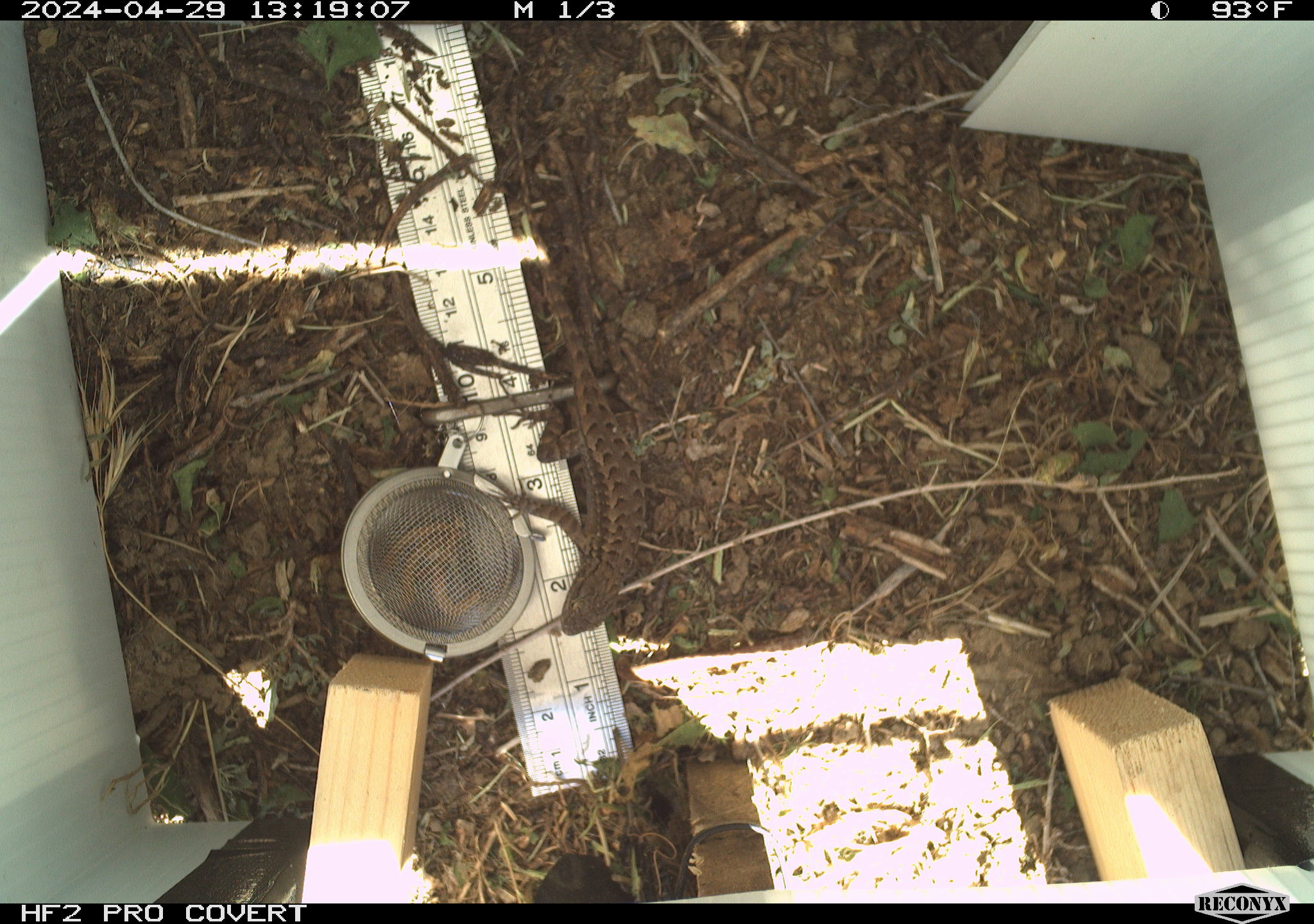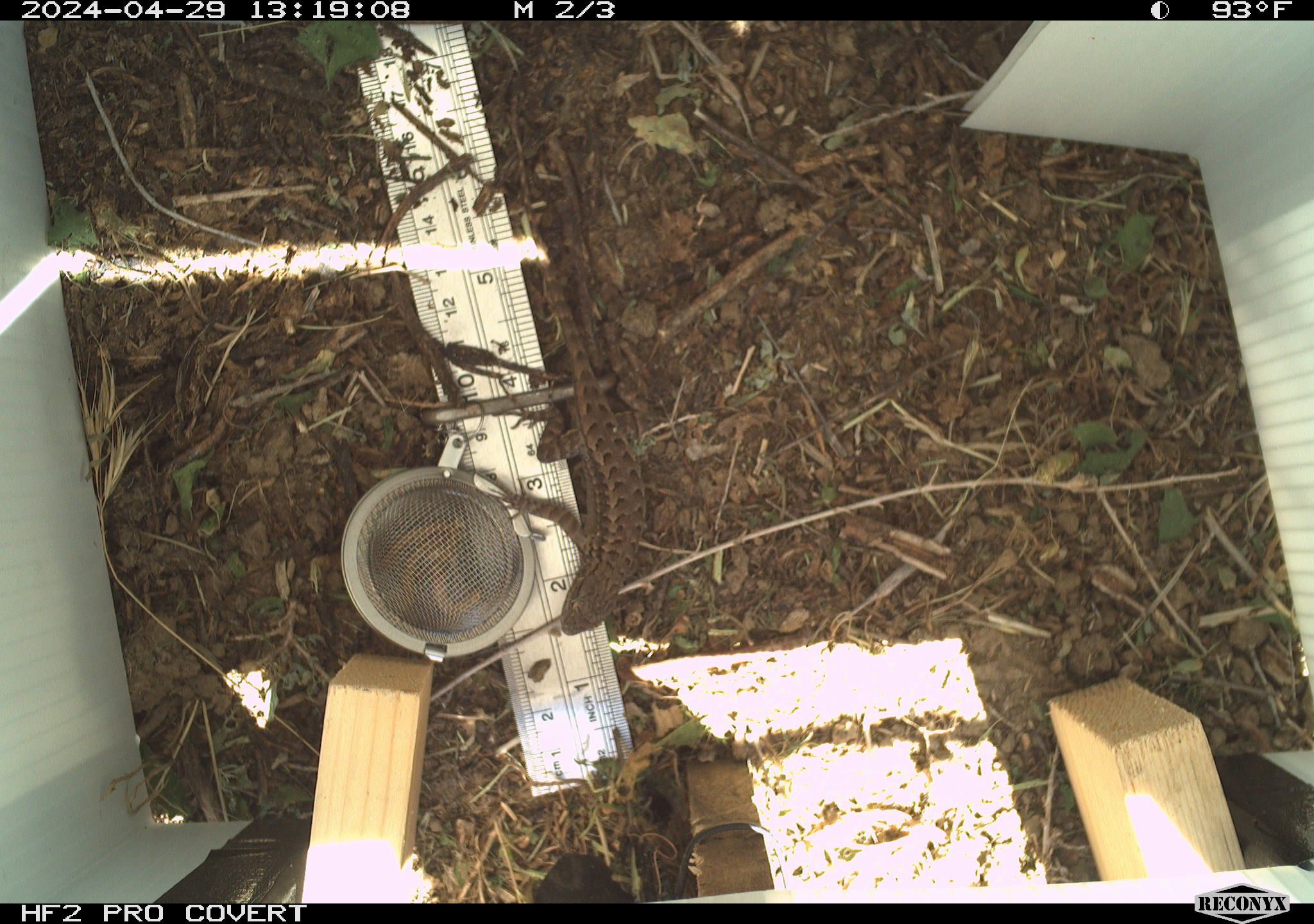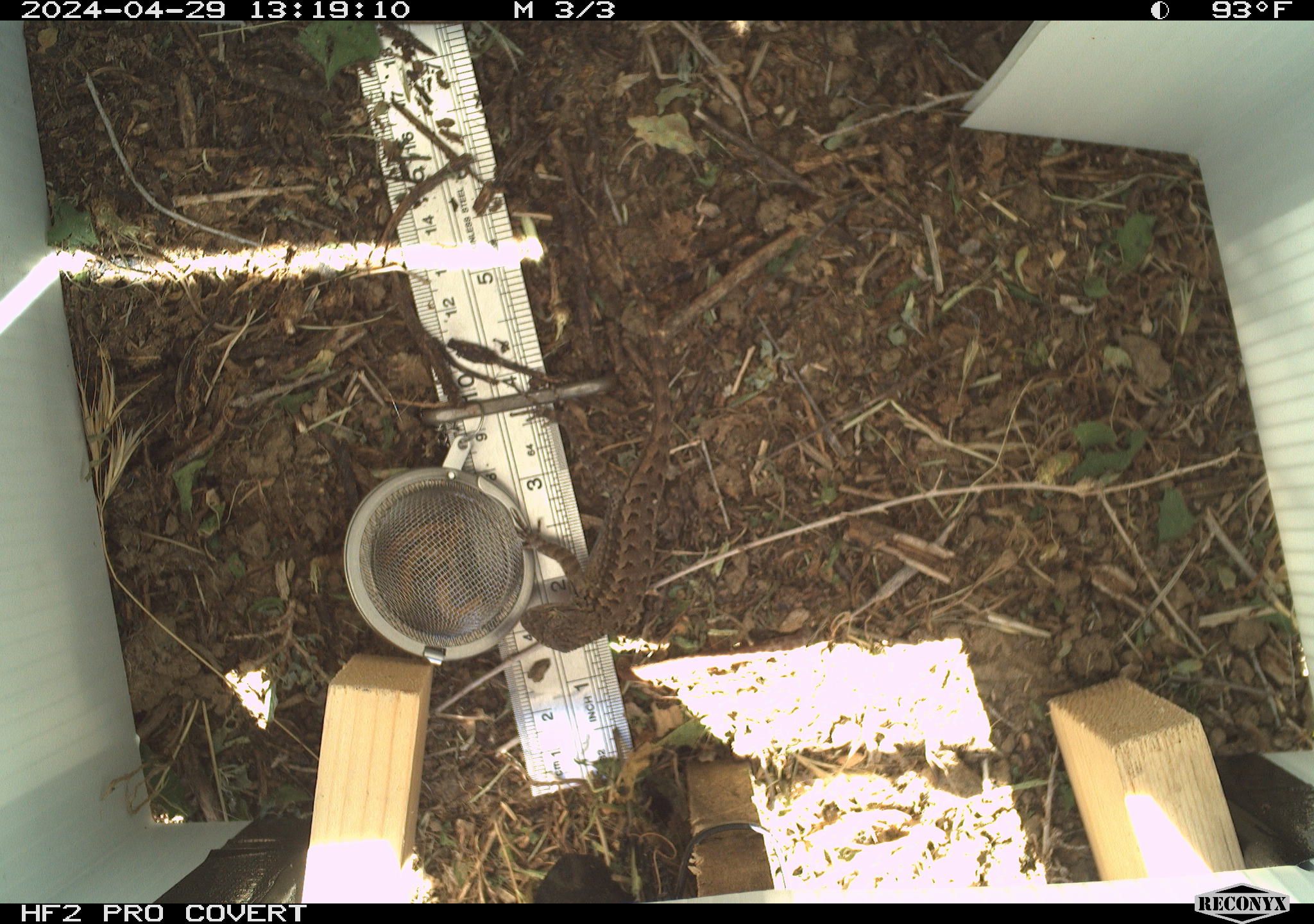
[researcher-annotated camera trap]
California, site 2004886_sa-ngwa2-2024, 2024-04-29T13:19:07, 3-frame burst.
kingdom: Animalia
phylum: Chordata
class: Reptilia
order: Squamata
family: Phrynosomatidae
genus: Sceloporus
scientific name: Sceloporus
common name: spiny lizards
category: sceloporus species